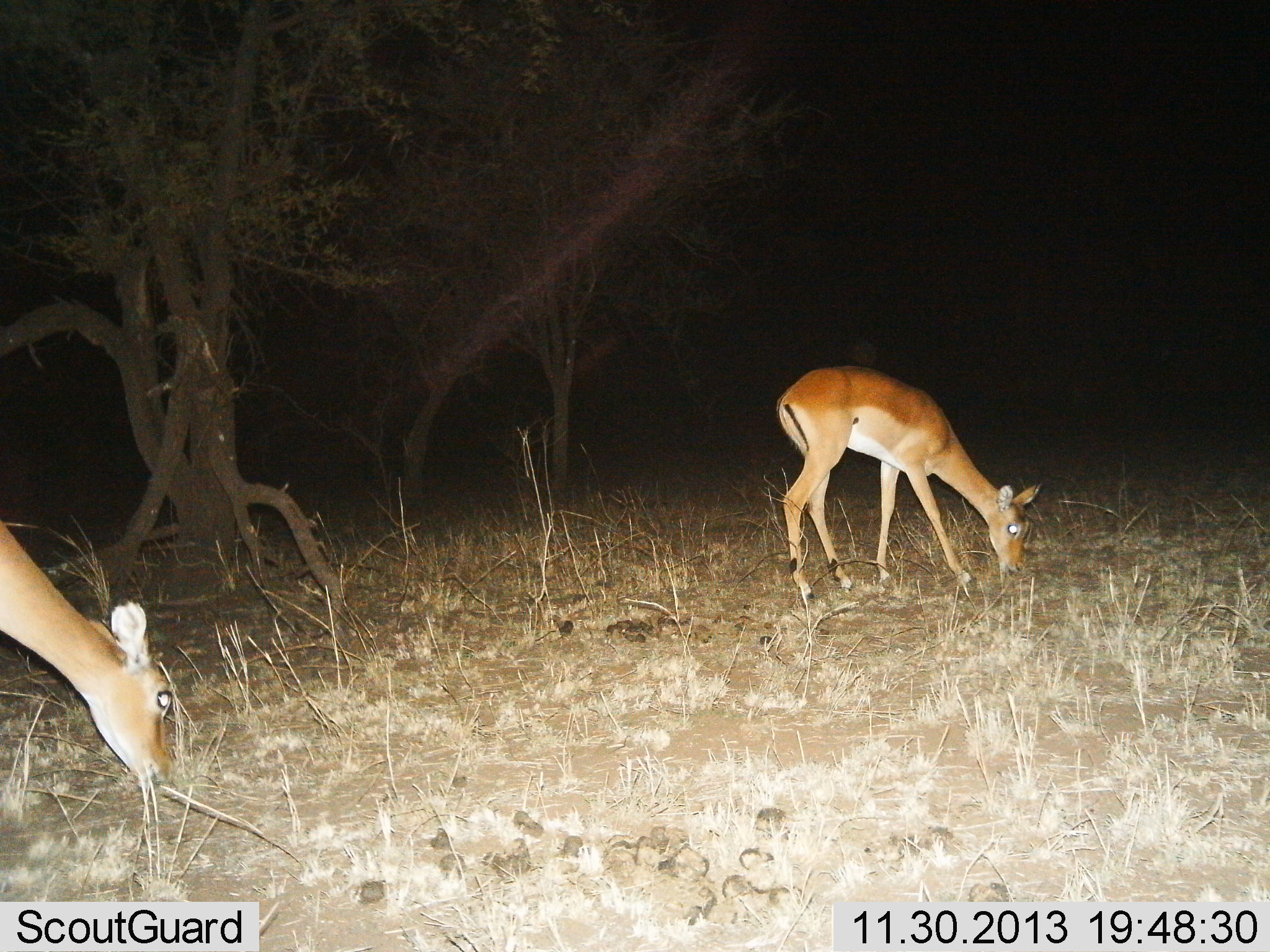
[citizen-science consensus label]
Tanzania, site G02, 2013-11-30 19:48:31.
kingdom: Animalia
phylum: Chordata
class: Mammalia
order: Artiodactyla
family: Bovidae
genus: Aepyceros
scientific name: Aepyceros melampus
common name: impala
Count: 2.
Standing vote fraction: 30%.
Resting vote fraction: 0%.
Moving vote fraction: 0%.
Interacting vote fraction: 0%.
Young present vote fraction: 0%.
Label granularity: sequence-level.